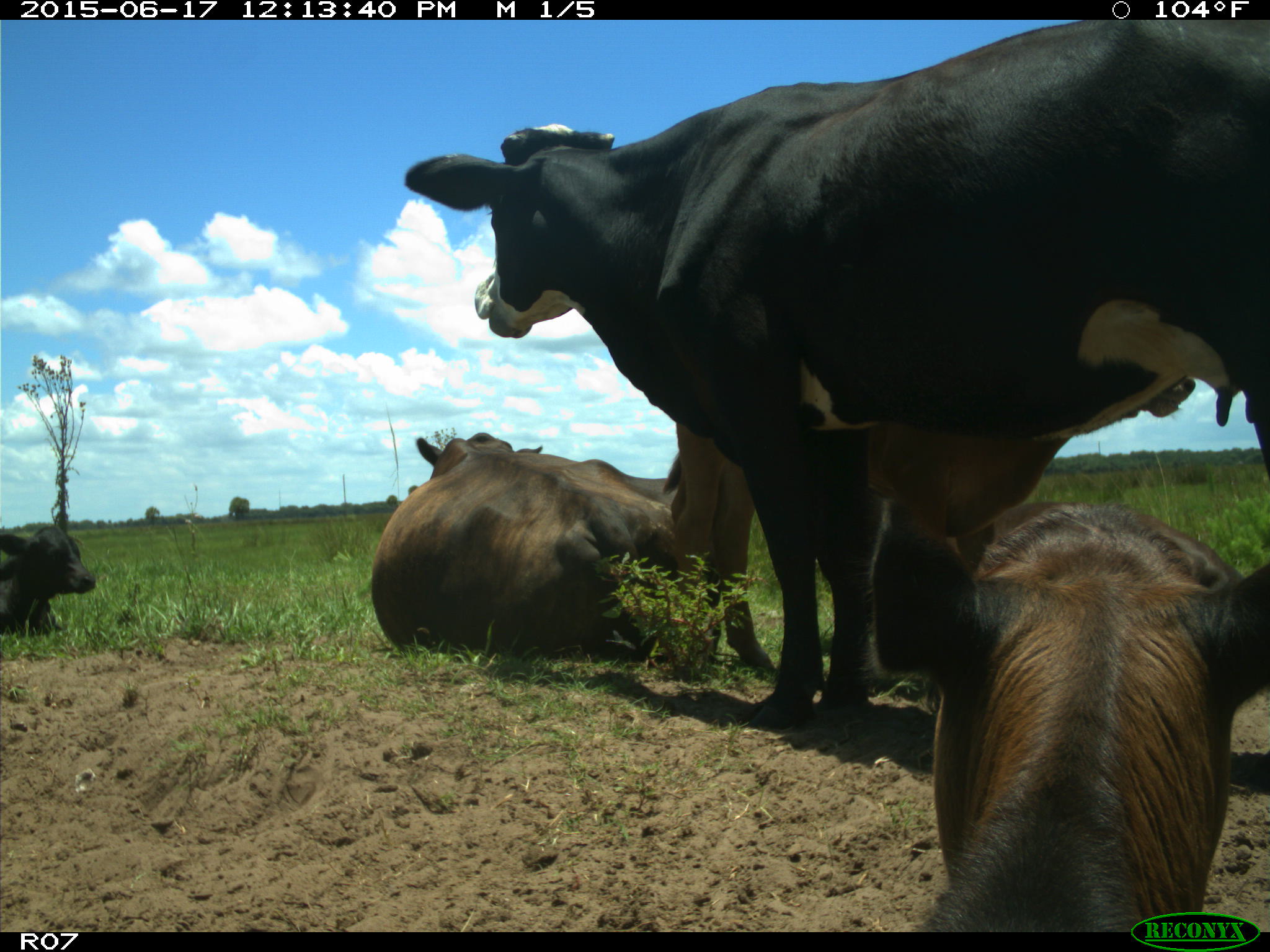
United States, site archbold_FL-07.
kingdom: Animalia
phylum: Chordata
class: Mammalia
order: Artiodactyla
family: Bovidae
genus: Bos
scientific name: Bos taurus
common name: domestic cow